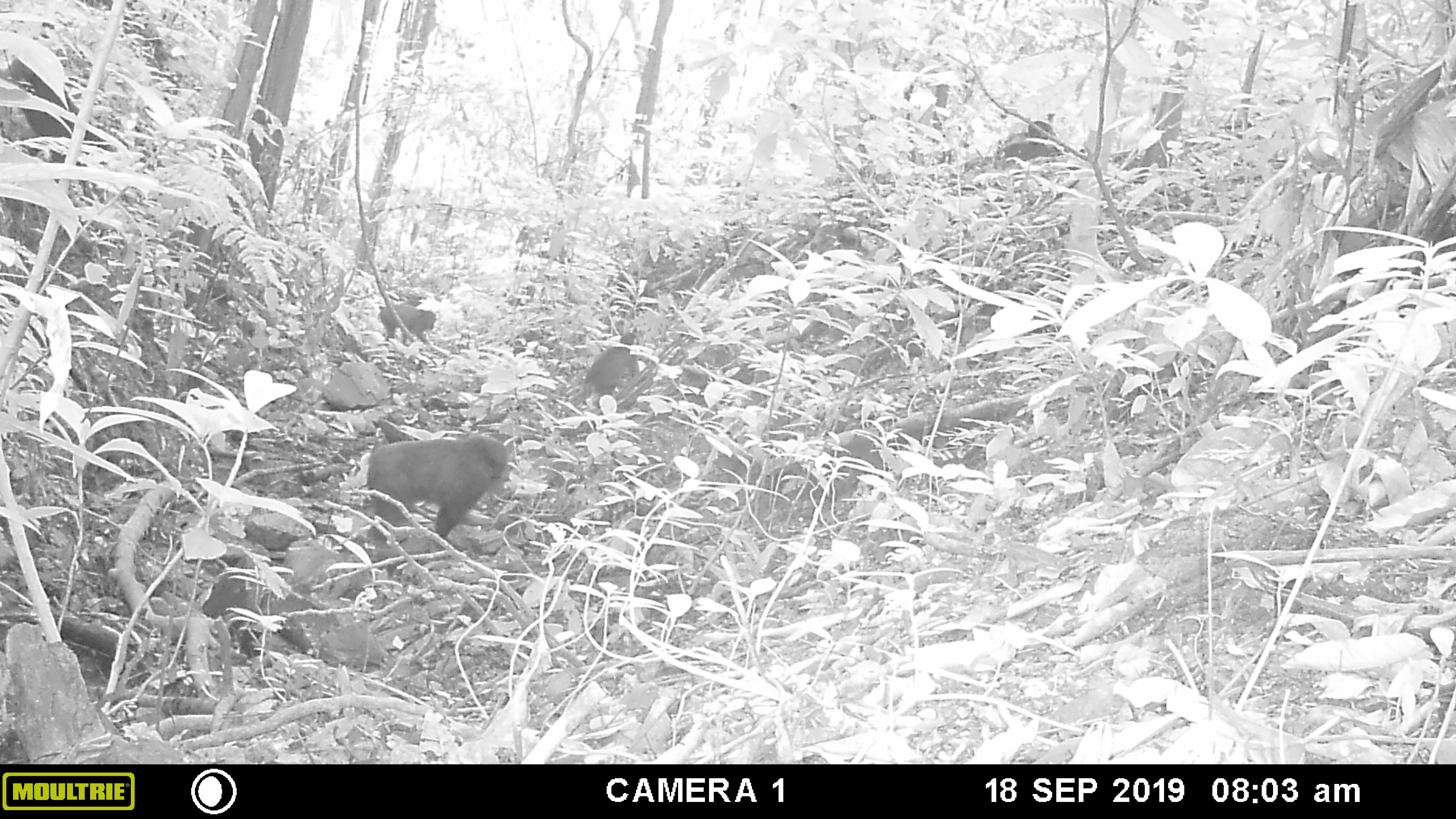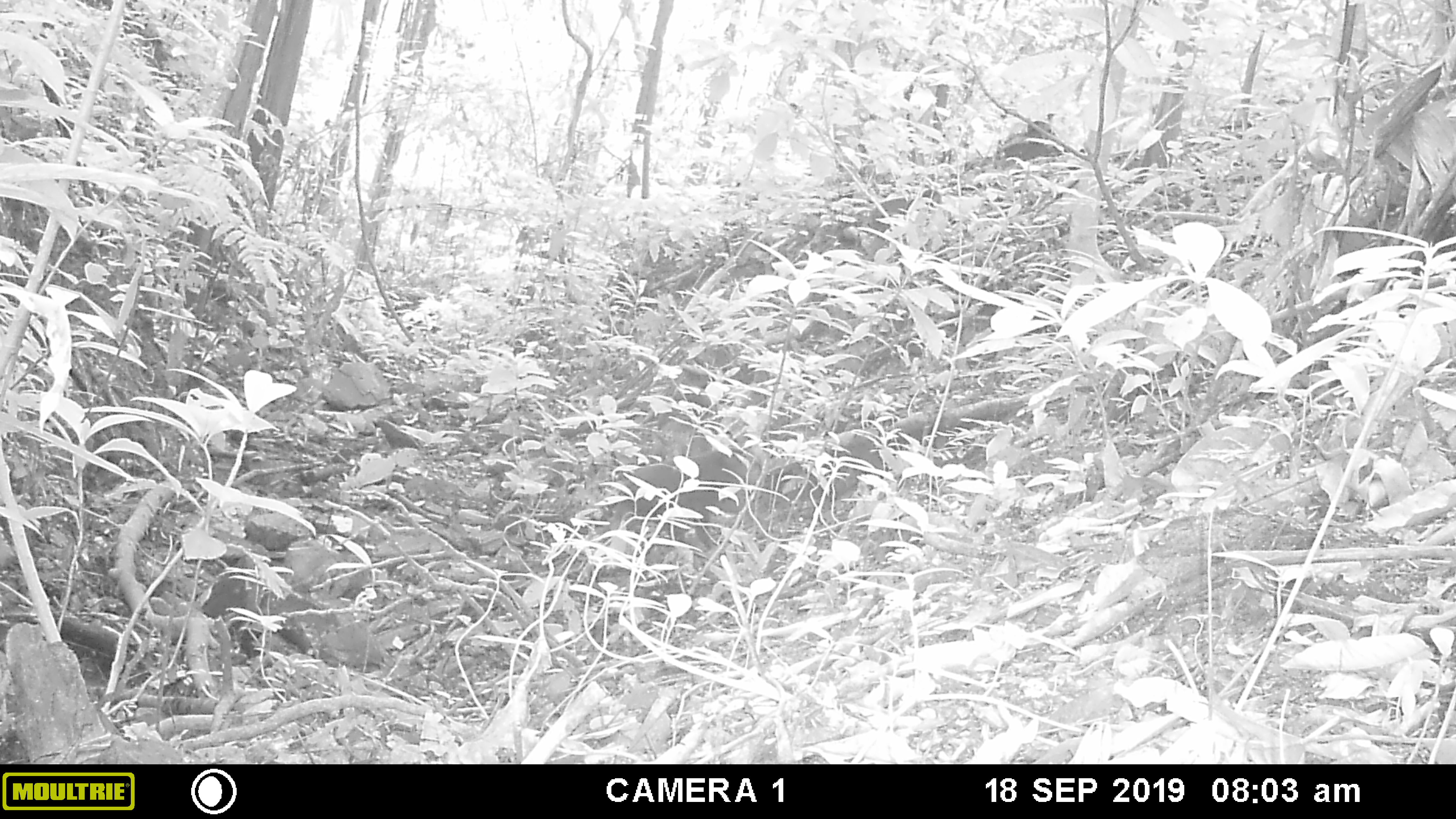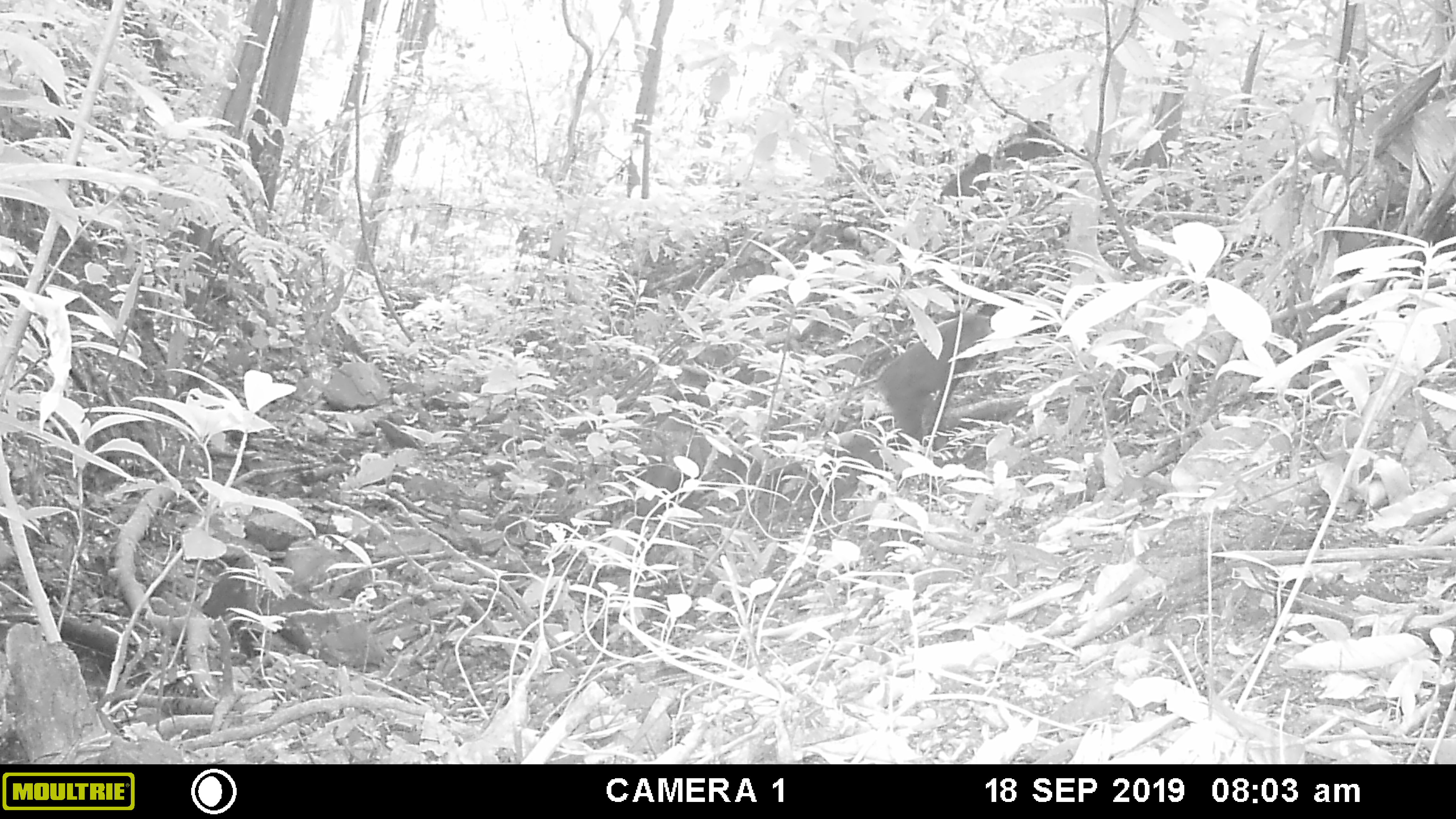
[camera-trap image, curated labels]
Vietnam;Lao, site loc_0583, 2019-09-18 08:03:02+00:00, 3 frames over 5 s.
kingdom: Animalia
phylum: Chordata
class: Mammalia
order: Primates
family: Cercopithecidae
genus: Macaca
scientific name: Macaca arctoides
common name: stump-tailed macaque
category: stump tailed macaque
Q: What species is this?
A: Stump tailed macaque (stump-tailed macaque) (Macaca arctoides).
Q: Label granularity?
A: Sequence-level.